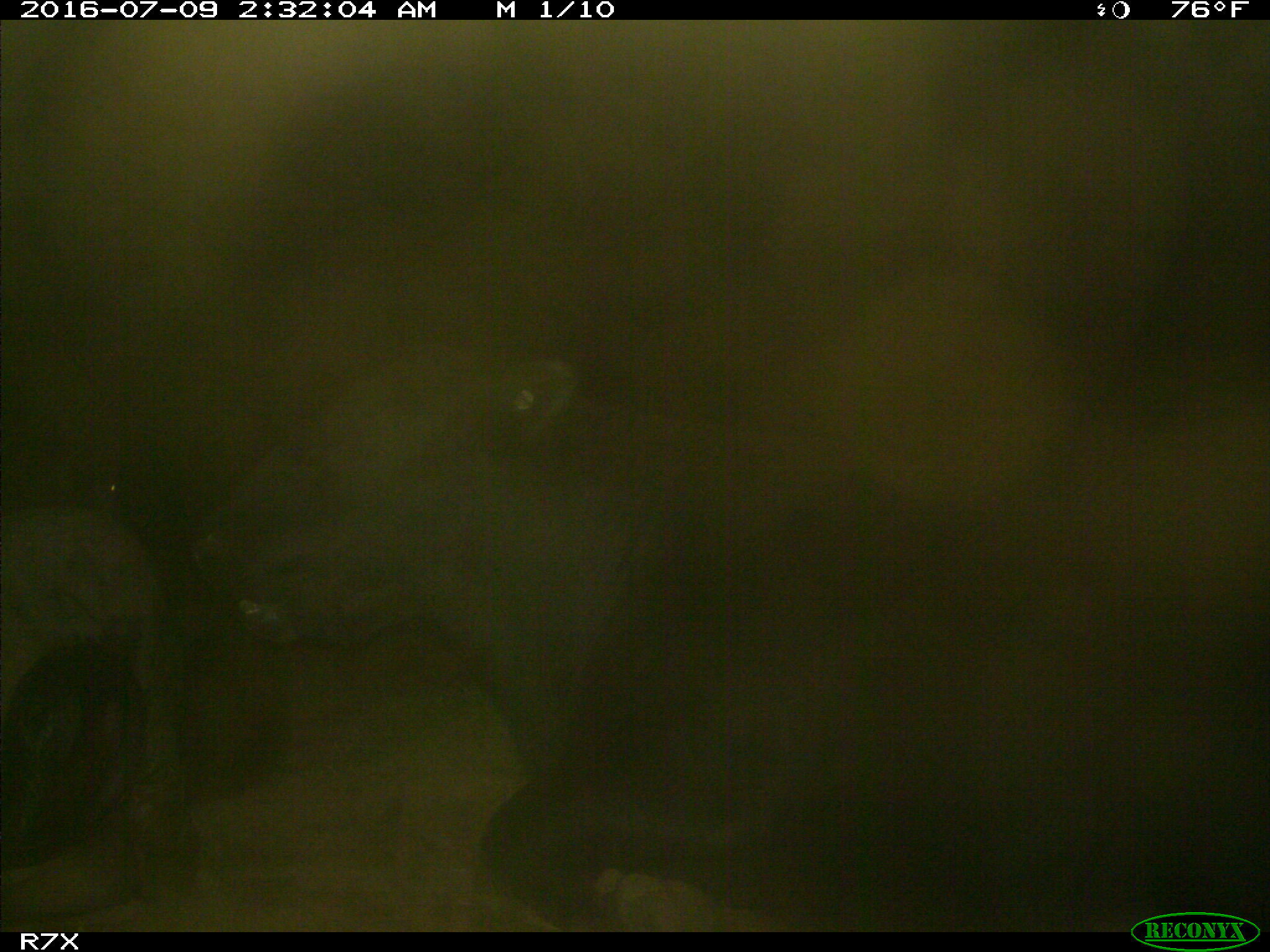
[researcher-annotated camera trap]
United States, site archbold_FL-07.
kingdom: Animalia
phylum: Chordata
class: Mammalia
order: Artiodactyla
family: Bovidae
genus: Bos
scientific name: Bos taurus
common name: domestic cow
Bos taurus (domestic cow).